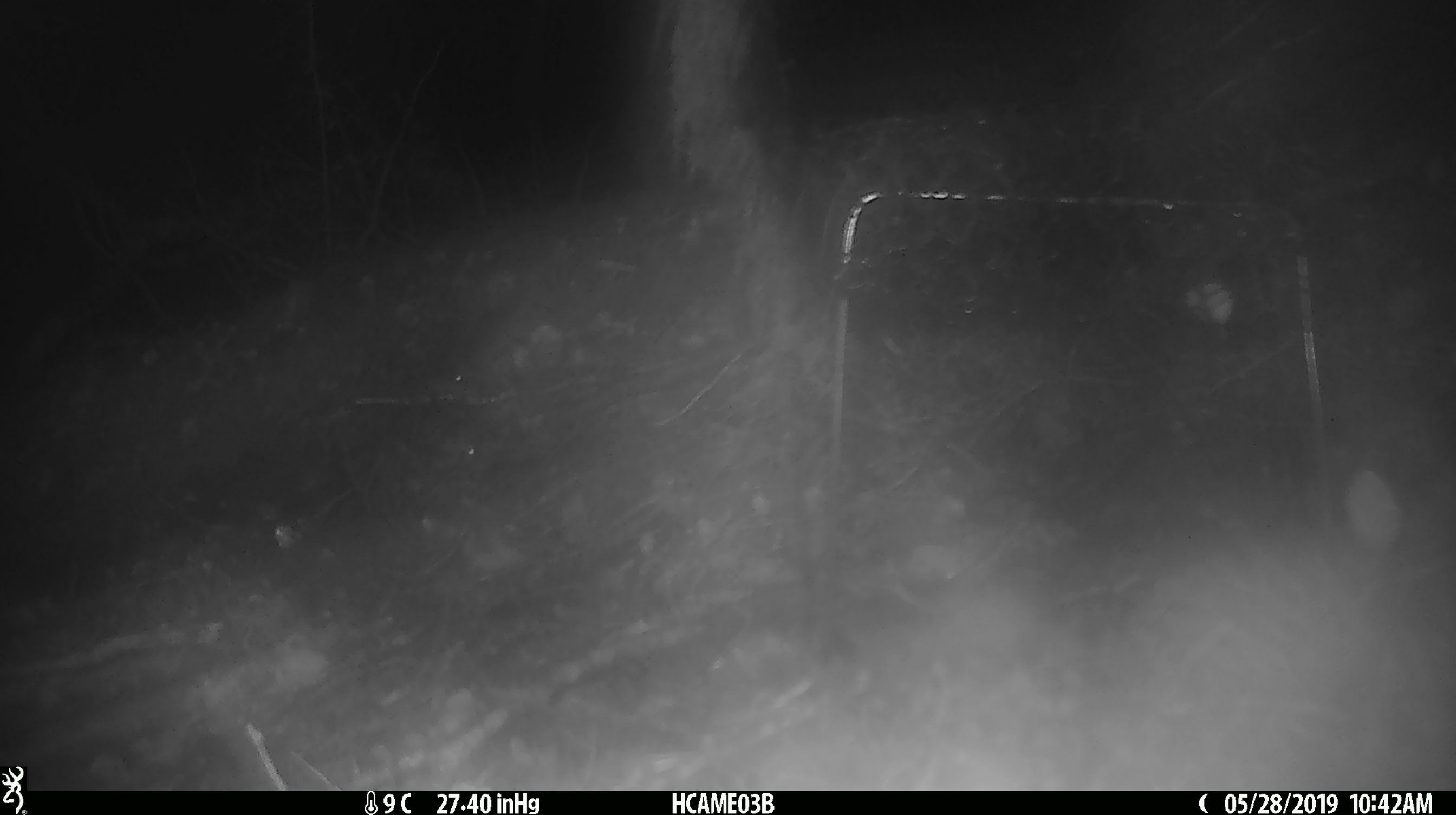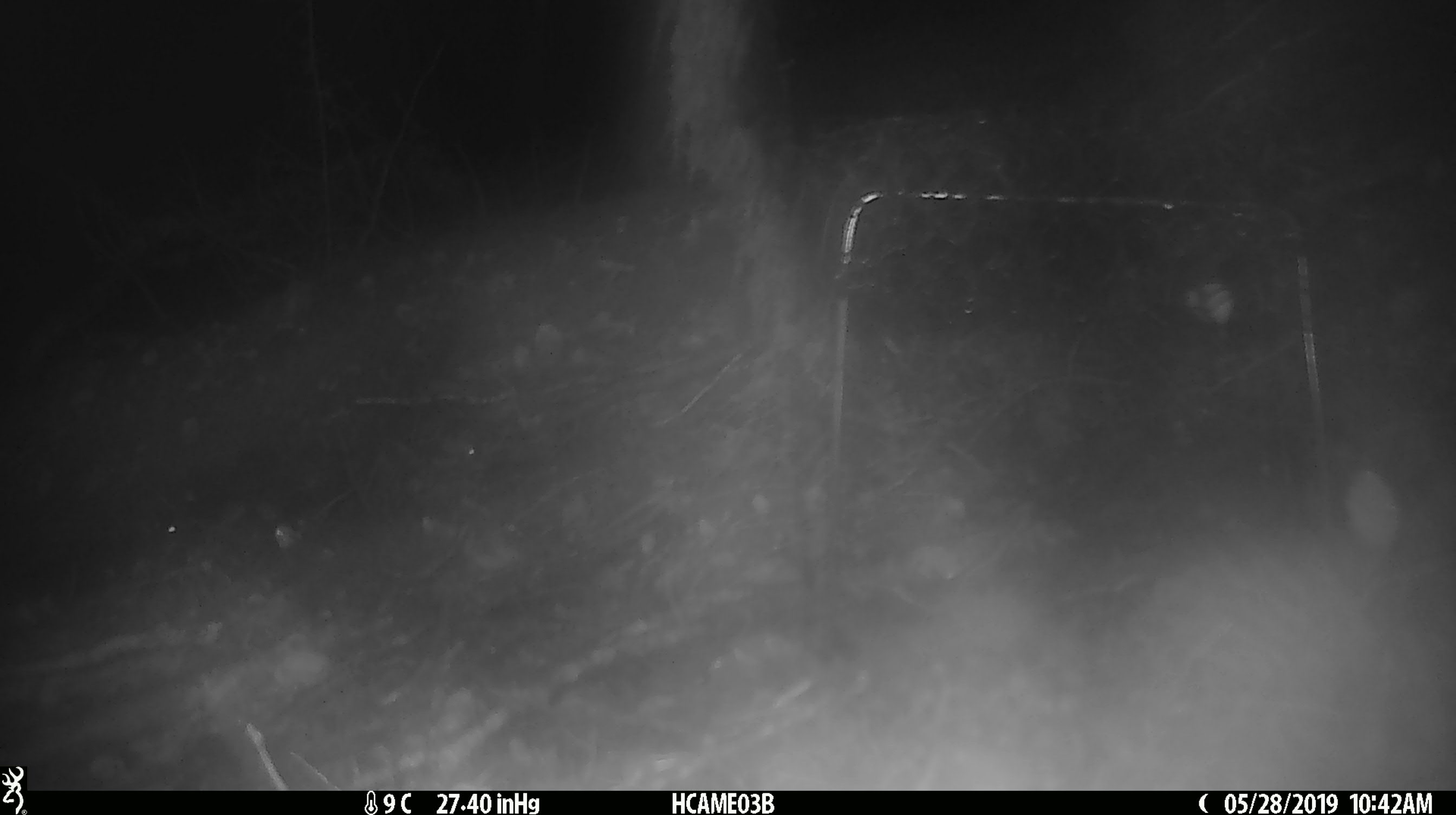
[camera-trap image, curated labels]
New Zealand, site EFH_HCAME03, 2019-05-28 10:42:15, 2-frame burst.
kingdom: Animalia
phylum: Chordata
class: Mammalia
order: Rodentia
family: Muridae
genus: Mus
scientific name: Mus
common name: mouse